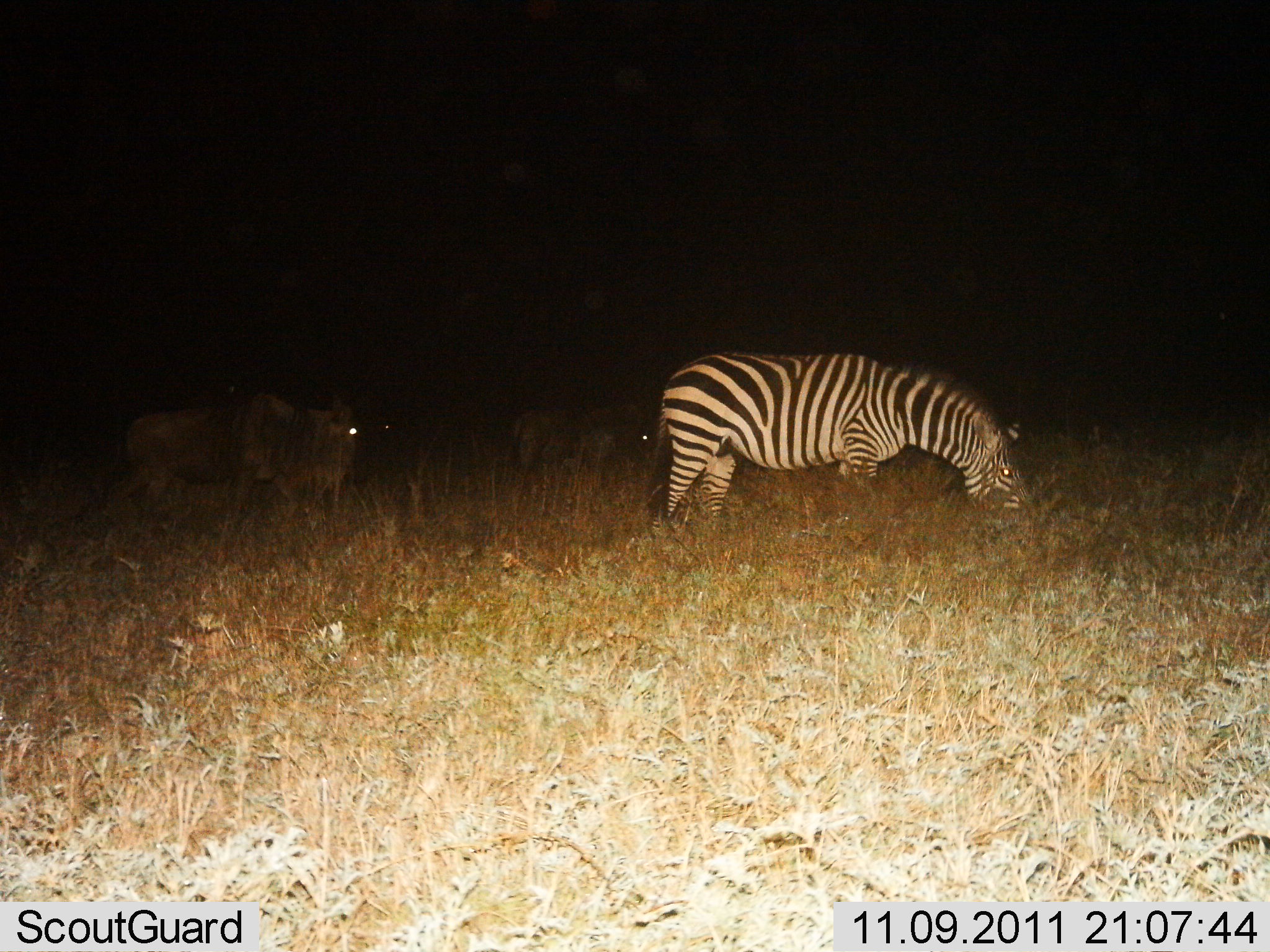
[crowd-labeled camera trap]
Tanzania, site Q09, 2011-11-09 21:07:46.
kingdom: Animalia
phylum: Chordata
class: Mammalia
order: Artiodactyla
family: Bovidae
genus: Connochaetes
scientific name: Connochaetes taurinus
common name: blue wildebeest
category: wildebeest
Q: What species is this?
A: Wildebeest (blue wildebeest) (Connochaetes taurinus).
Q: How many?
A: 2.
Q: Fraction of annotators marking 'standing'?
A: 64%.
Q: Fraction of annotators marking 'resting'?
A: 9%.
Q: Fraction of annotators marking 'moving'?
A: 9%.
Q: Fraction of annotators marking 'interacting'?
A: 0%.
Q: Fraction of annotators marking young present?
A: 0%.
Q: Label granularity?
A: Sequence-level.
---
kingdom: Animalia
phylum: Chordata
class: Mammalia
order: Perissodactyla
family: Equidae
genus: Equus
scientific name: Equus quagga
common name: plains zebra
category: zebra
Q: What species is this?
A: Zebra (plains zebra) (Equus quagga).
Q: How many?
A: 1.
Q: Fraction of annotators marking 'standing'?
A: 40%.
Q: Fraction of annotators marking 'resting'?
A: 0%.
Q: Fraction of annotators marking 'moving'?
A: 0%.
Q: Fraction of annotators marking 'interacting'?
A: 0%.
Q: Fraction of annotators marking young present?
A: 0%.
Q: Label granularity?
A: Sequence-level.